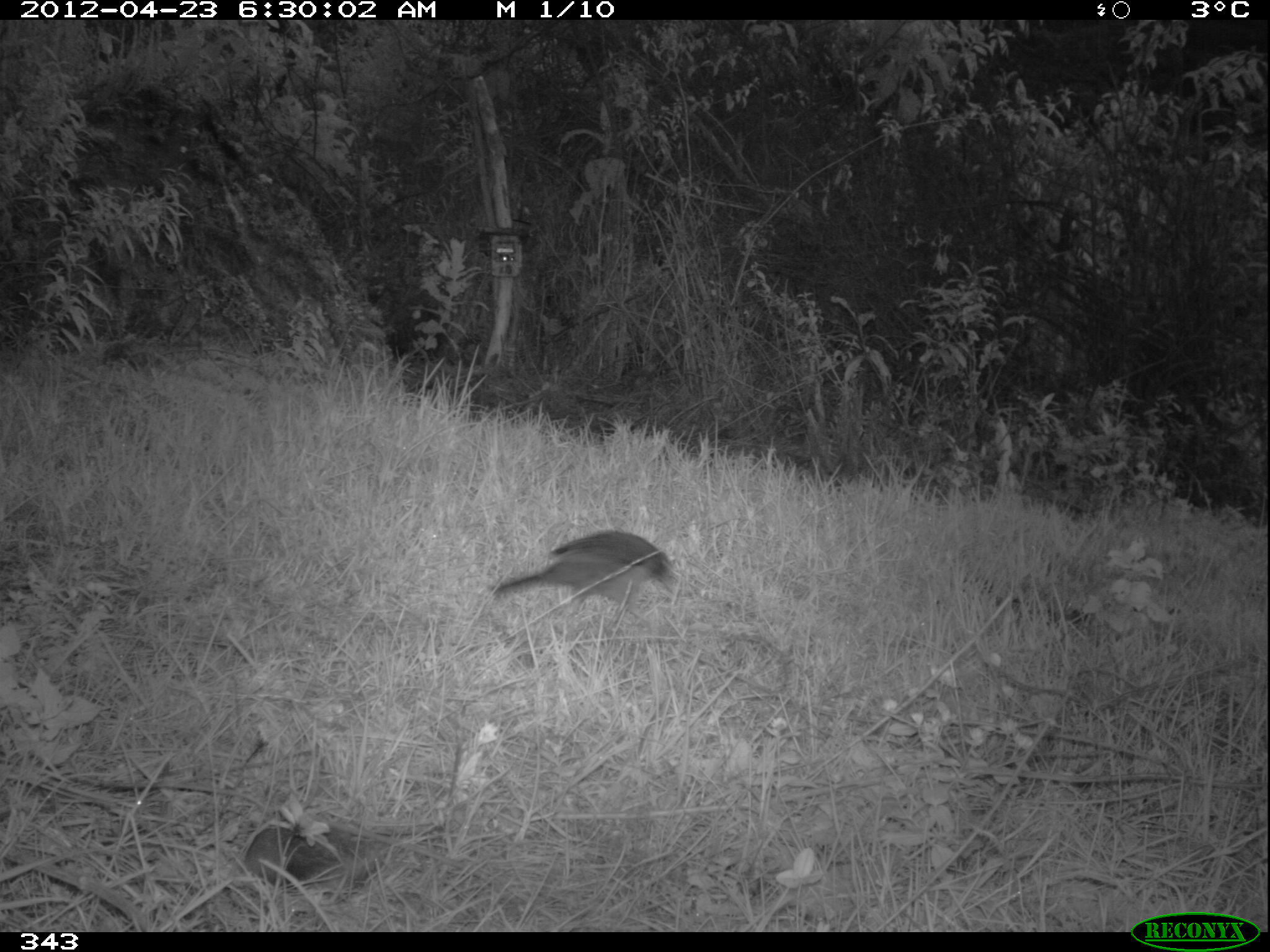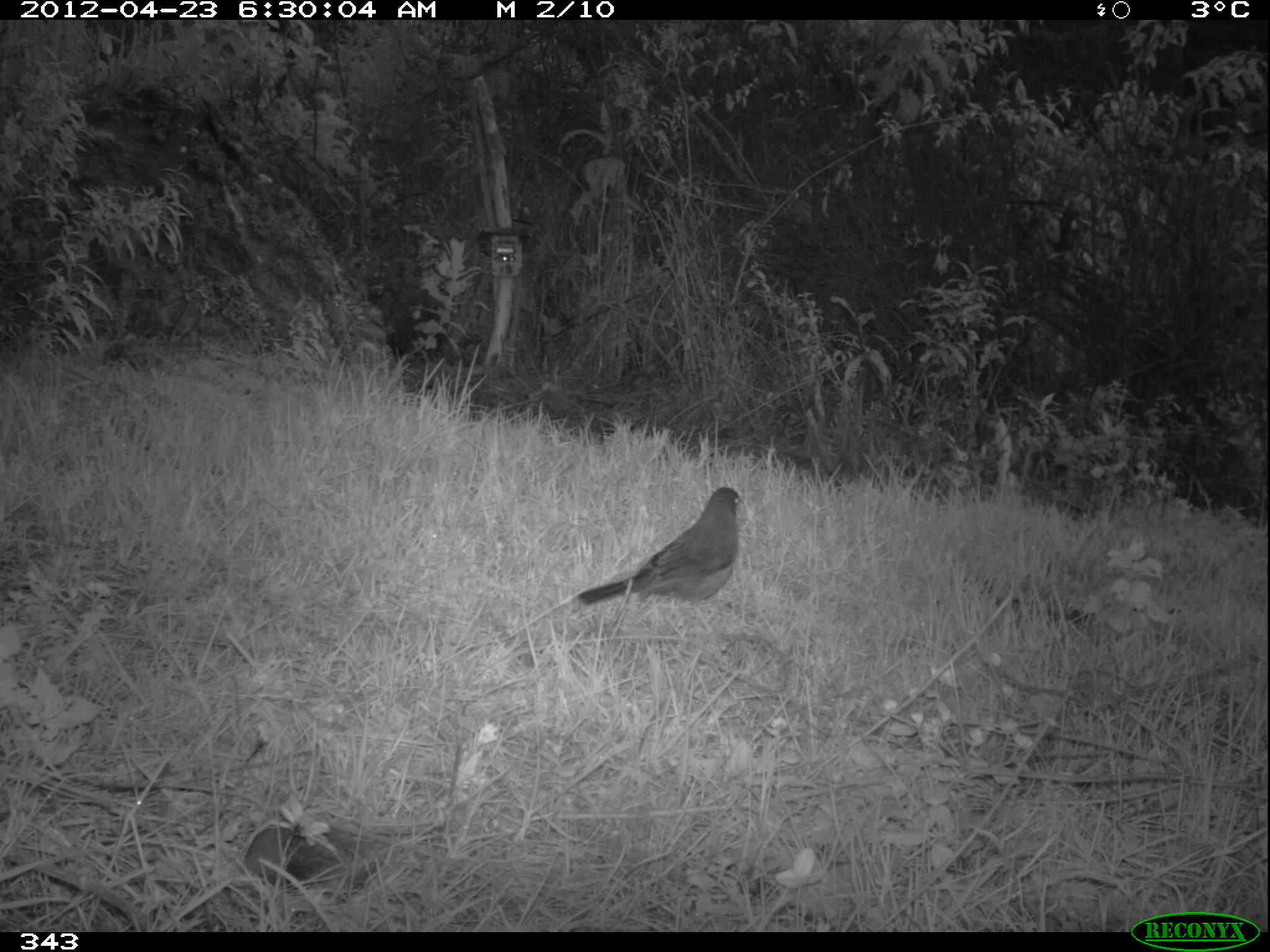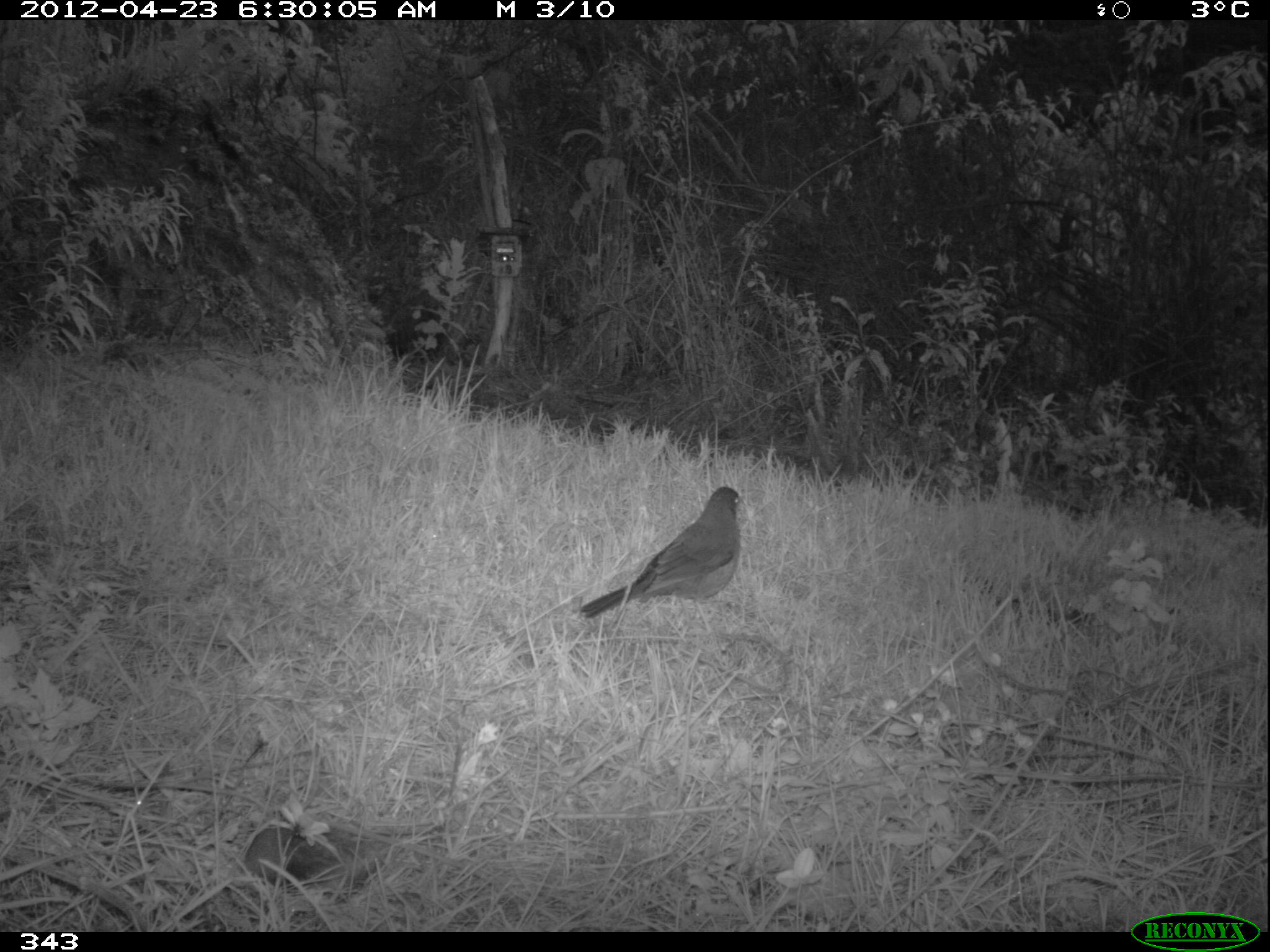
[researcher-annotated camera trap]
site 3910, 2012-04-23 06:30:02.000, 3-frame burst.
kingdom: Animalia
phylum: Chordata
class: Aves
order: Passeriformes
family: Turdidae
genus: Turdus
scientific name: Turdus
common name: true thrushes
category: turdus sp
Turdus sp (true thrushes) (Turdus).